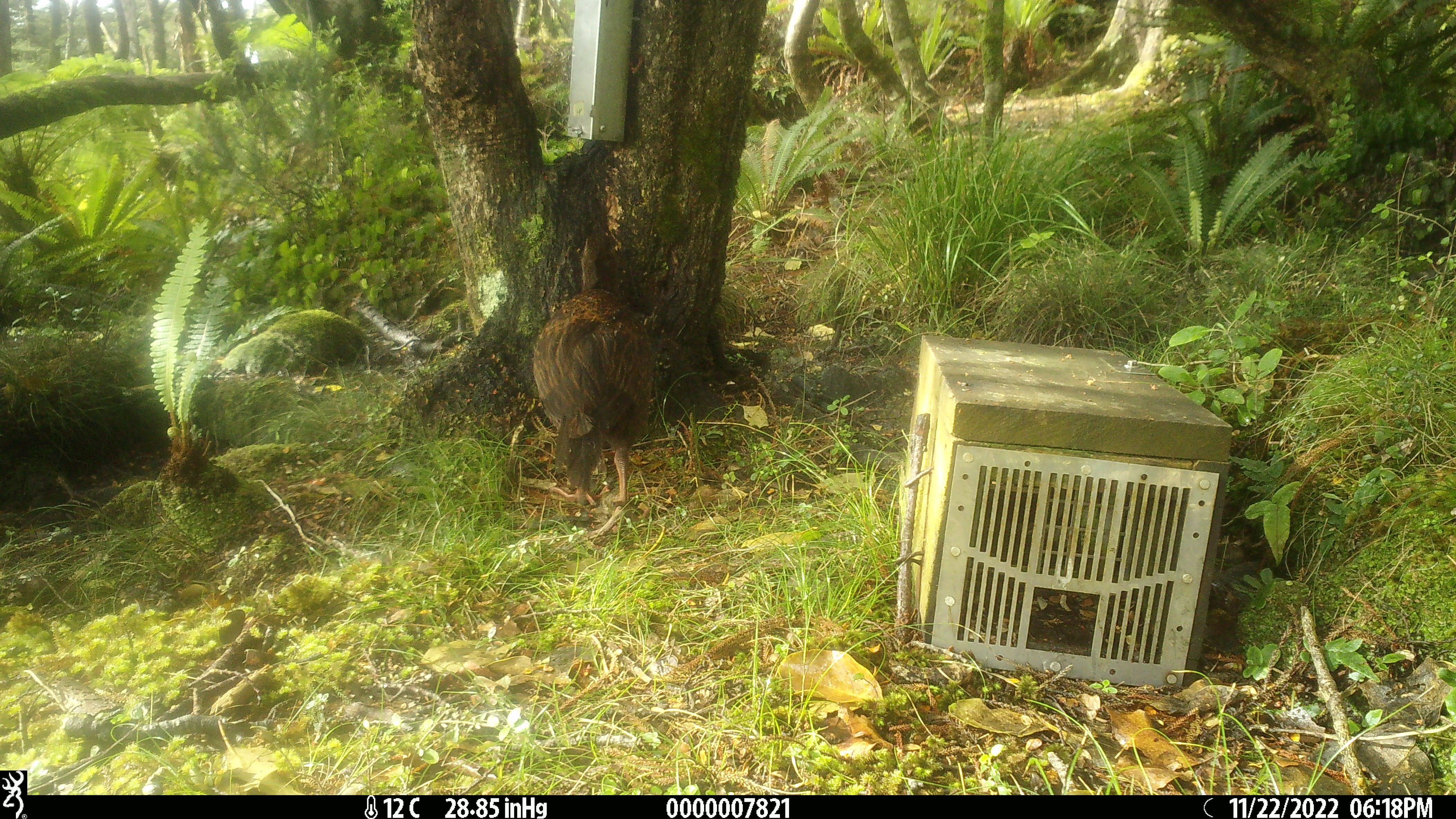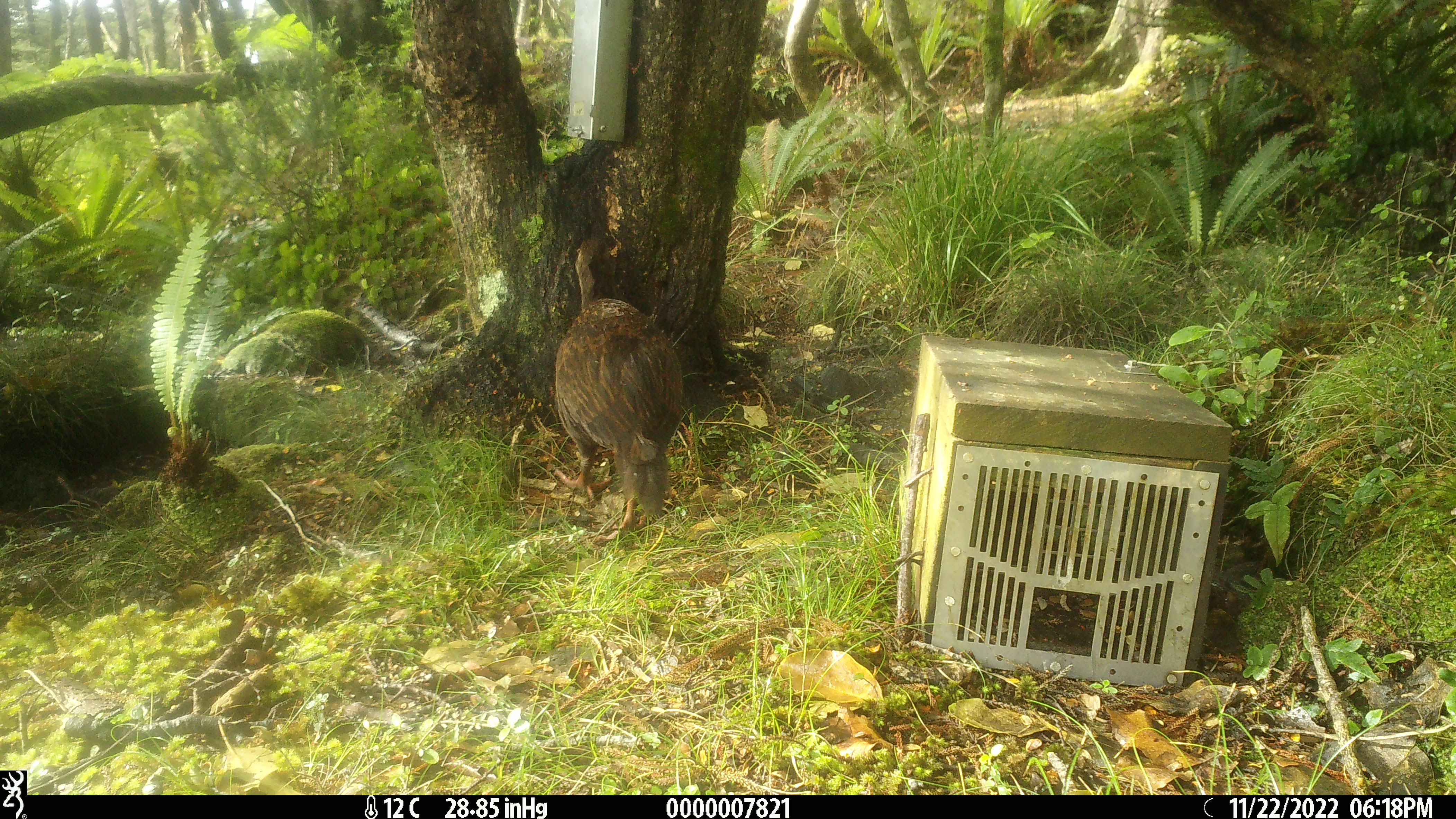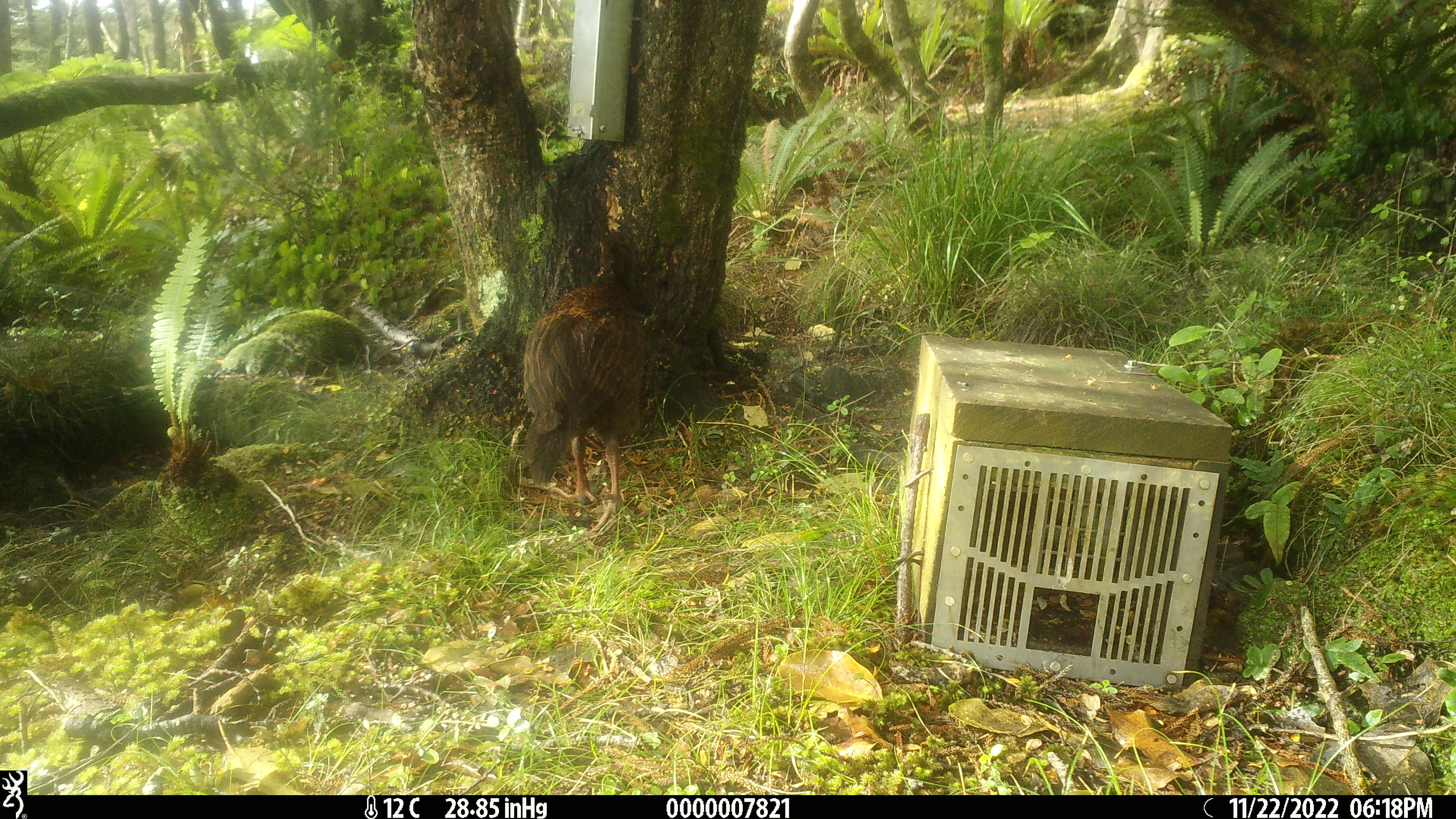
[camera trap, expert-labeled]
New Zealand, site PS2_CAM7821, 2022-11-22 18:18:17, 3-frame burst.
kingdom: Animalia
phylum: Chordata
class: Aves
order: Gruiformes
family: Rallidae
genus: Gallirallus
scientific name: Gallirallus australis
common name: weka